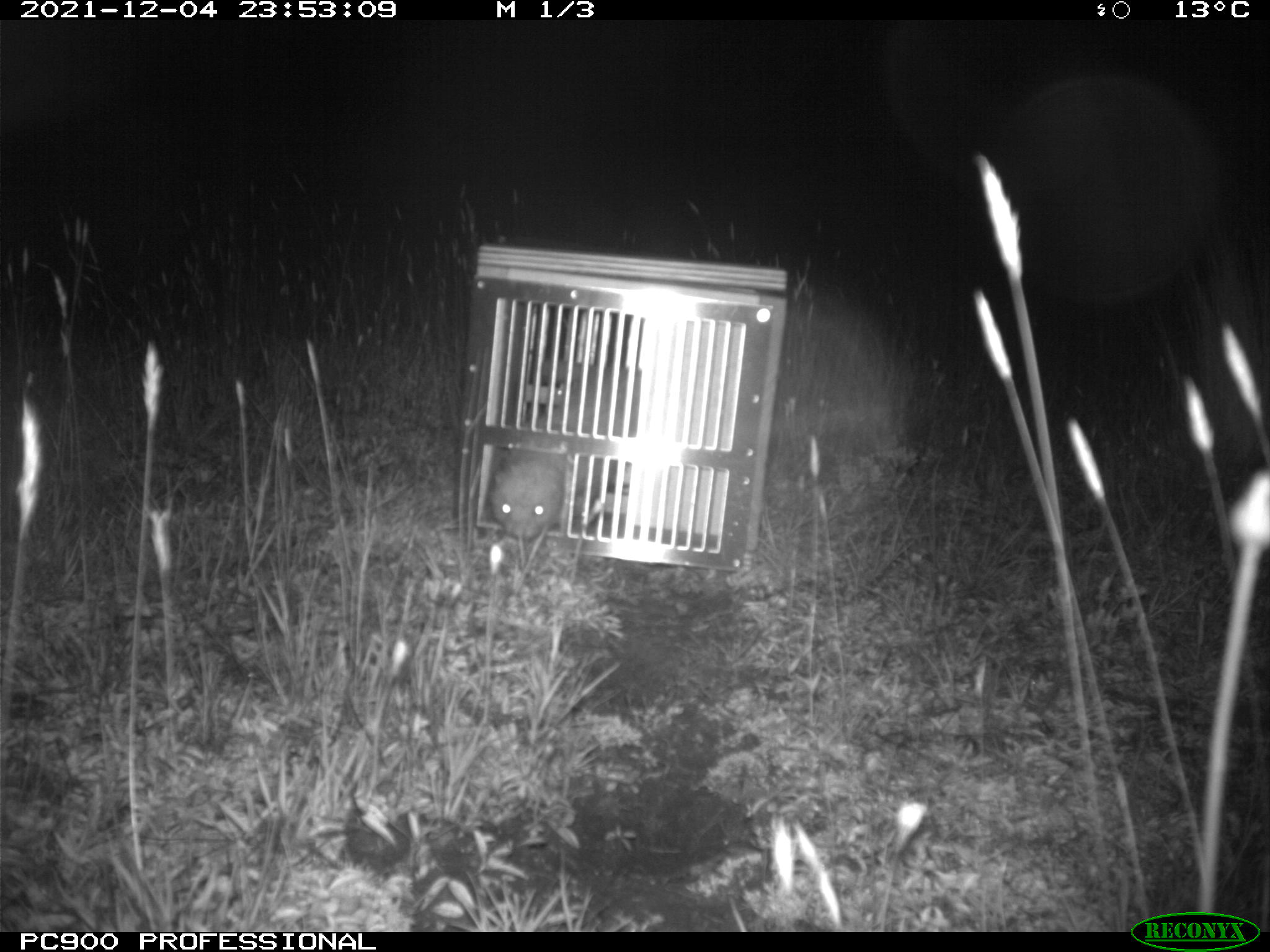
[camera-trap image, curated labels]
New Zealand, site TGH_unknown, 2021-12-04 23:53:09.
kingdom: Animalia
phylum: Chordata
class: Mammalia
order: Carnivora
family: Mustelidae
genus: Mustela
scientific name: Mustela furo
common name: ferret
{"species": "ferret (Mustela furo)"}